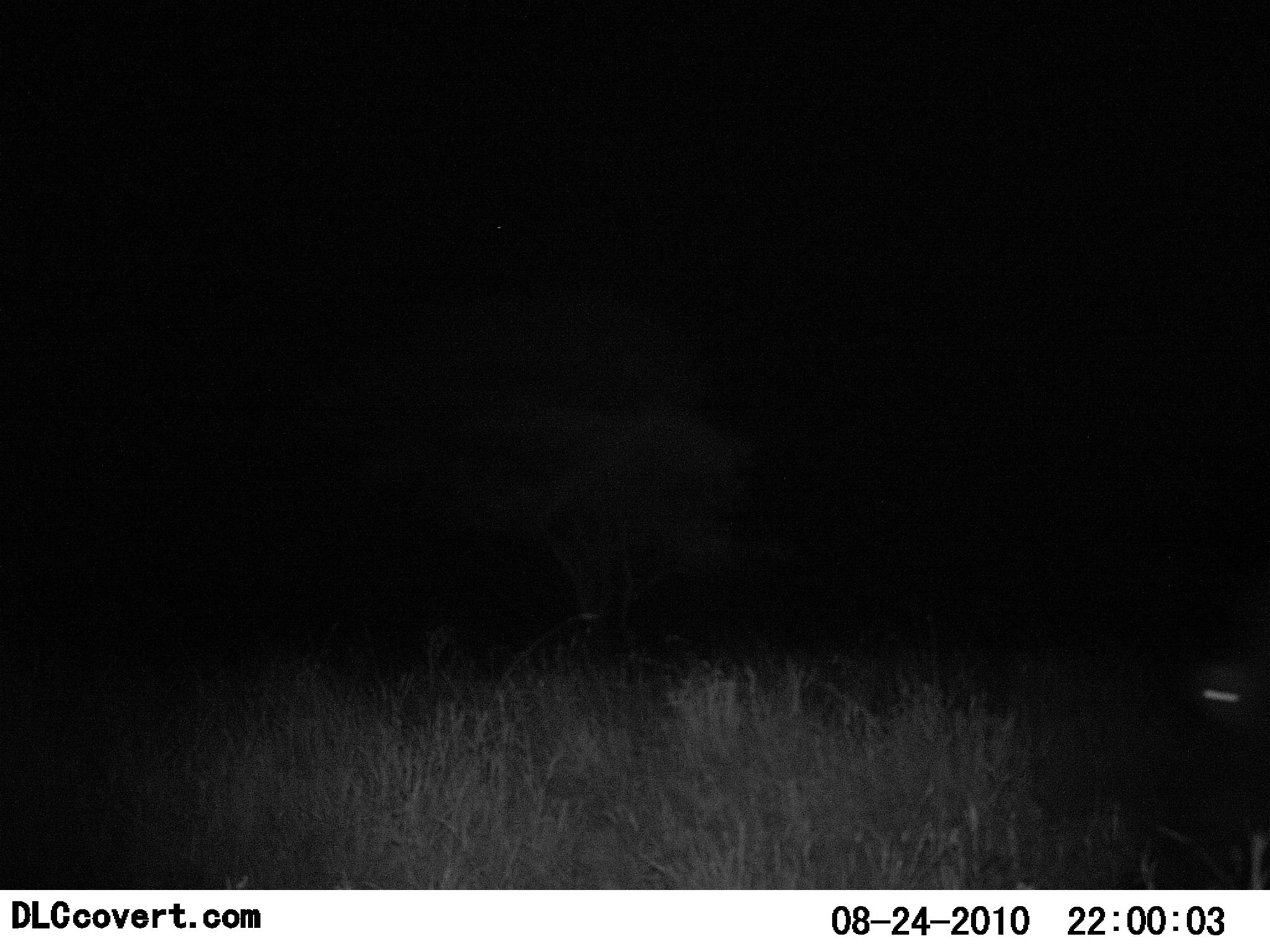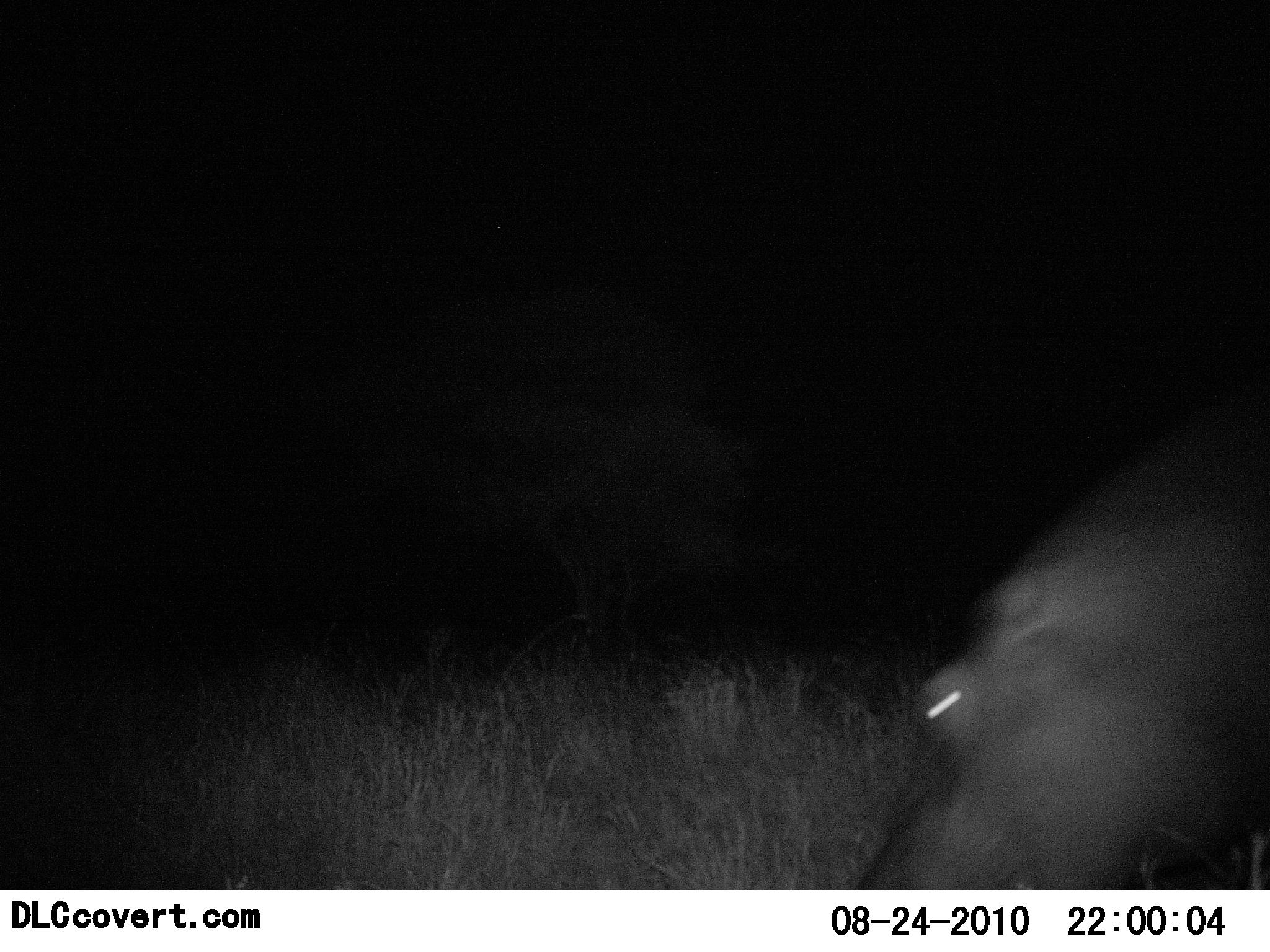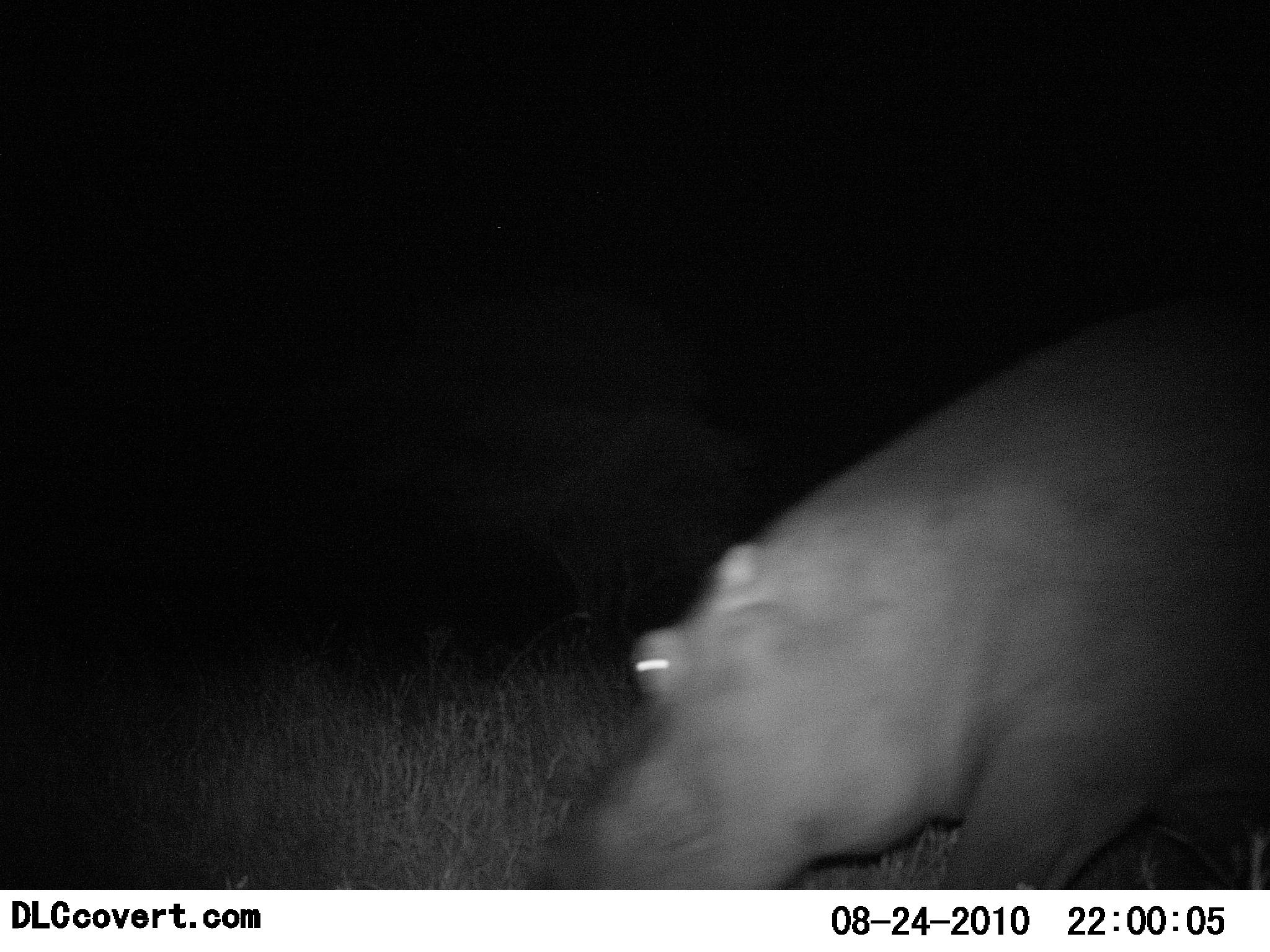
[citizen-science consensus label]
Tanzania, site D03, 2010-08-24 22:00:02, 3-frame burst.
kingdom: Animalia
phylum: Chordata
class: Mammalia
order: Artiodactyla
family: Hippopotamidae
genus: Hippopotamus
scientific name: Hippopotamus amphibius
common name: hippopotamus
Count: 1.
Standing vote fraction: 24%.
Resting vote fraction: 0%.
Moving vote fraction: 88%.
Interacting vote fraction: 0%.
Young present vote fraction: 0%.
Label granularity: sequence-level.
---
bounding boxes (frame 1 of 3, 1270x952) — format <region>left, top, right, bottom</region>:
animal: <region>1200, 664, 1270, 730</region>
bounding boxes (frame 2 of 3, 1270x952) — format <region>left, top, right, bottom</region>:
animal: <region>845, 525, 1270, 889</region>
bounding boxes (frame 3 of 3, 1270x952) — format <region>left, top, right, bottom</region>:
animal: <region>539, 383, 1270, 889</region>